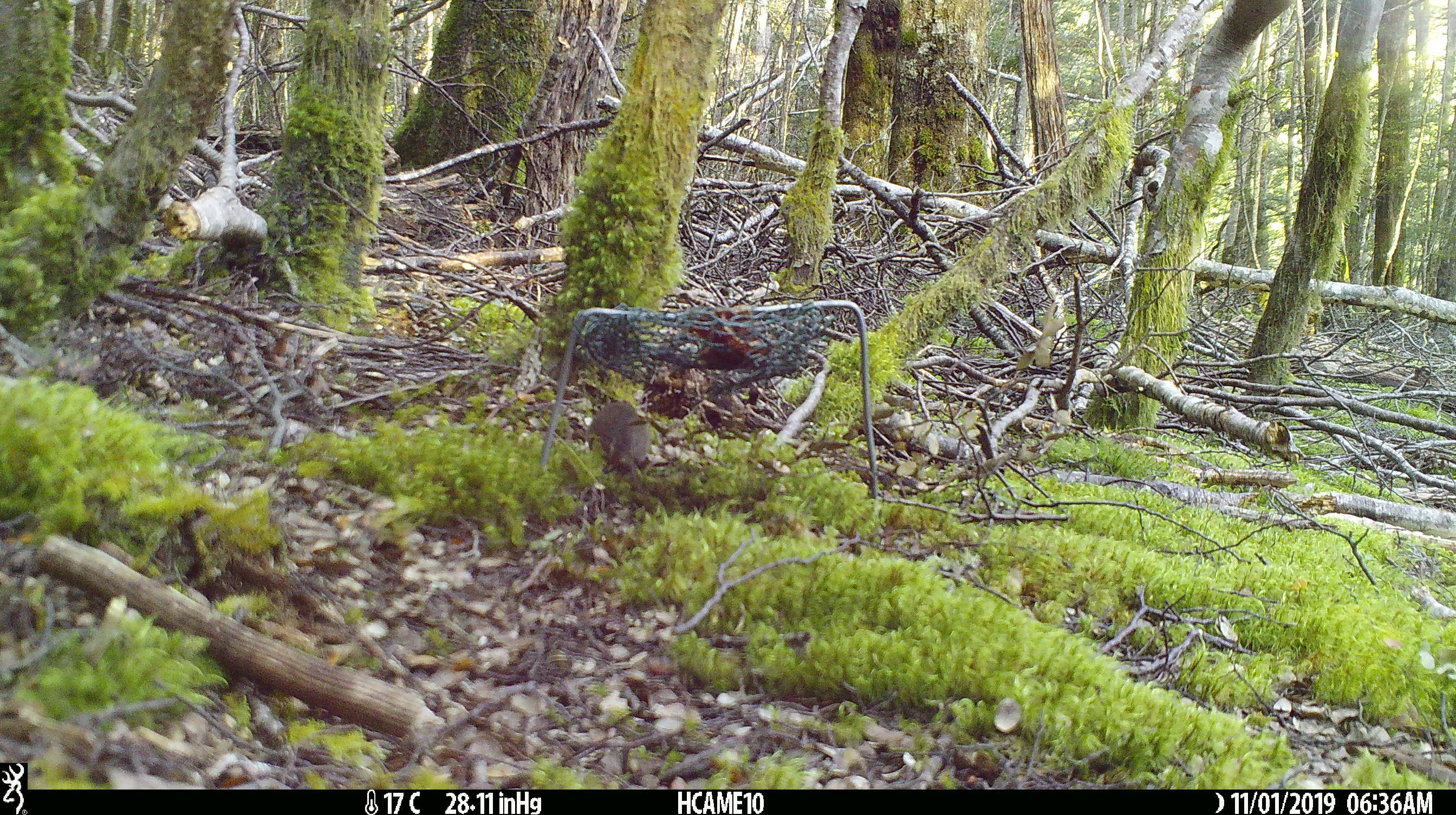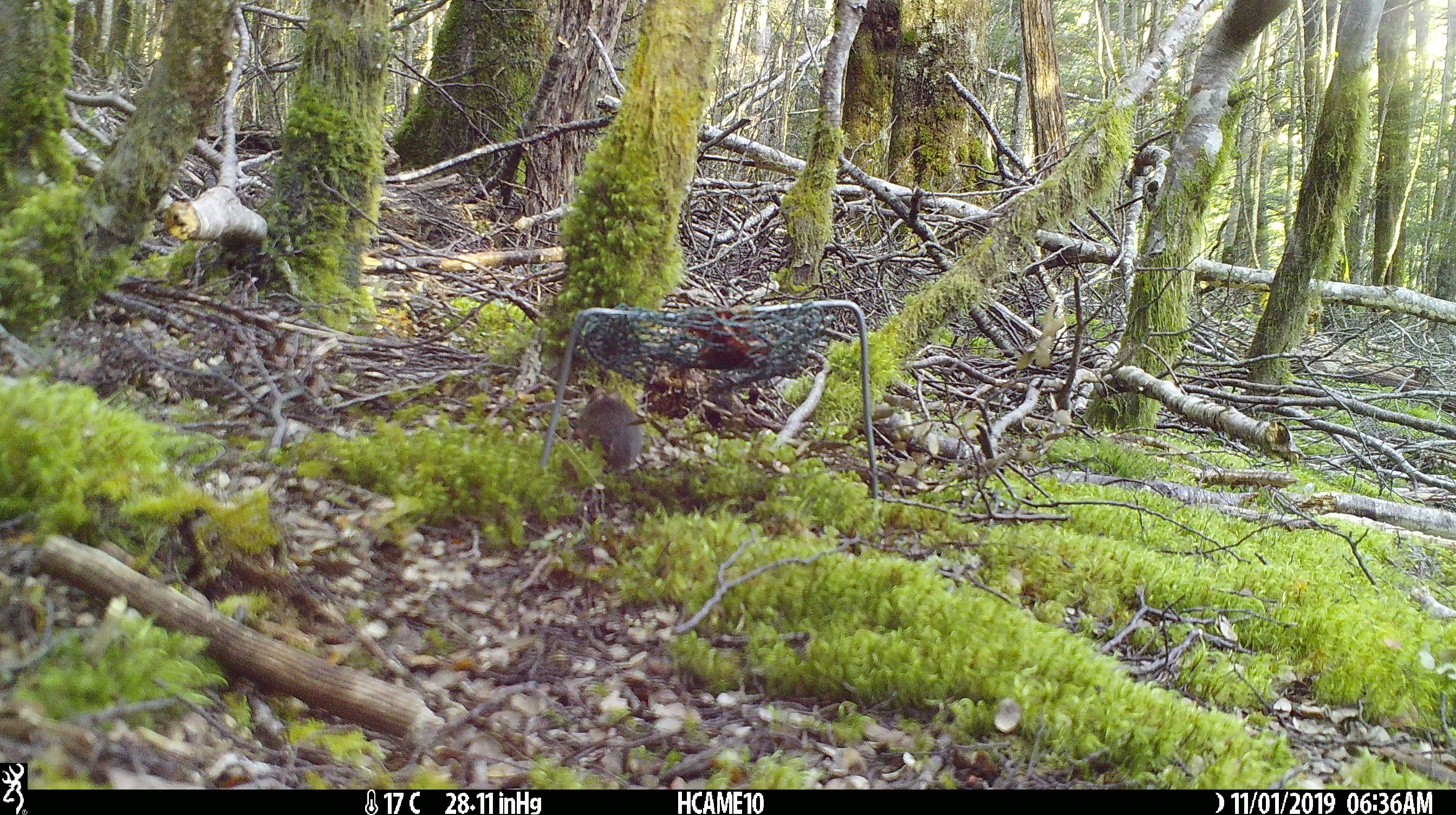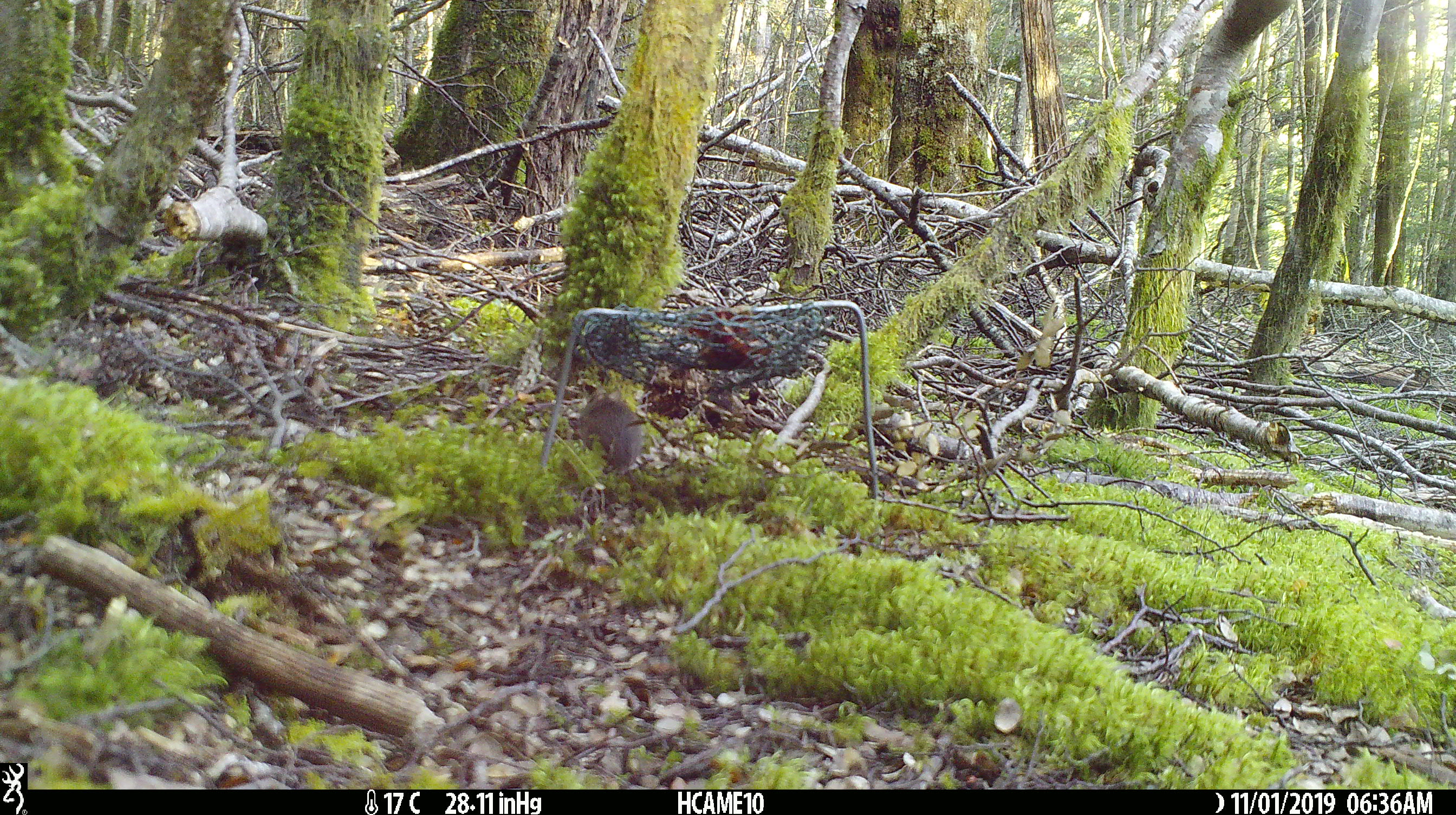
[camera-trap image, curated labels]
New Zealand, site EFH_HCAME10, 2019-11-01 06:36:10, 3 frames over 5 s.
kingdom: Animalia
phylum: Chordata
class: Mammalia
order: Rodentia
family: Muridae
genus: Mus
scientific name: Mus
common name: mouse